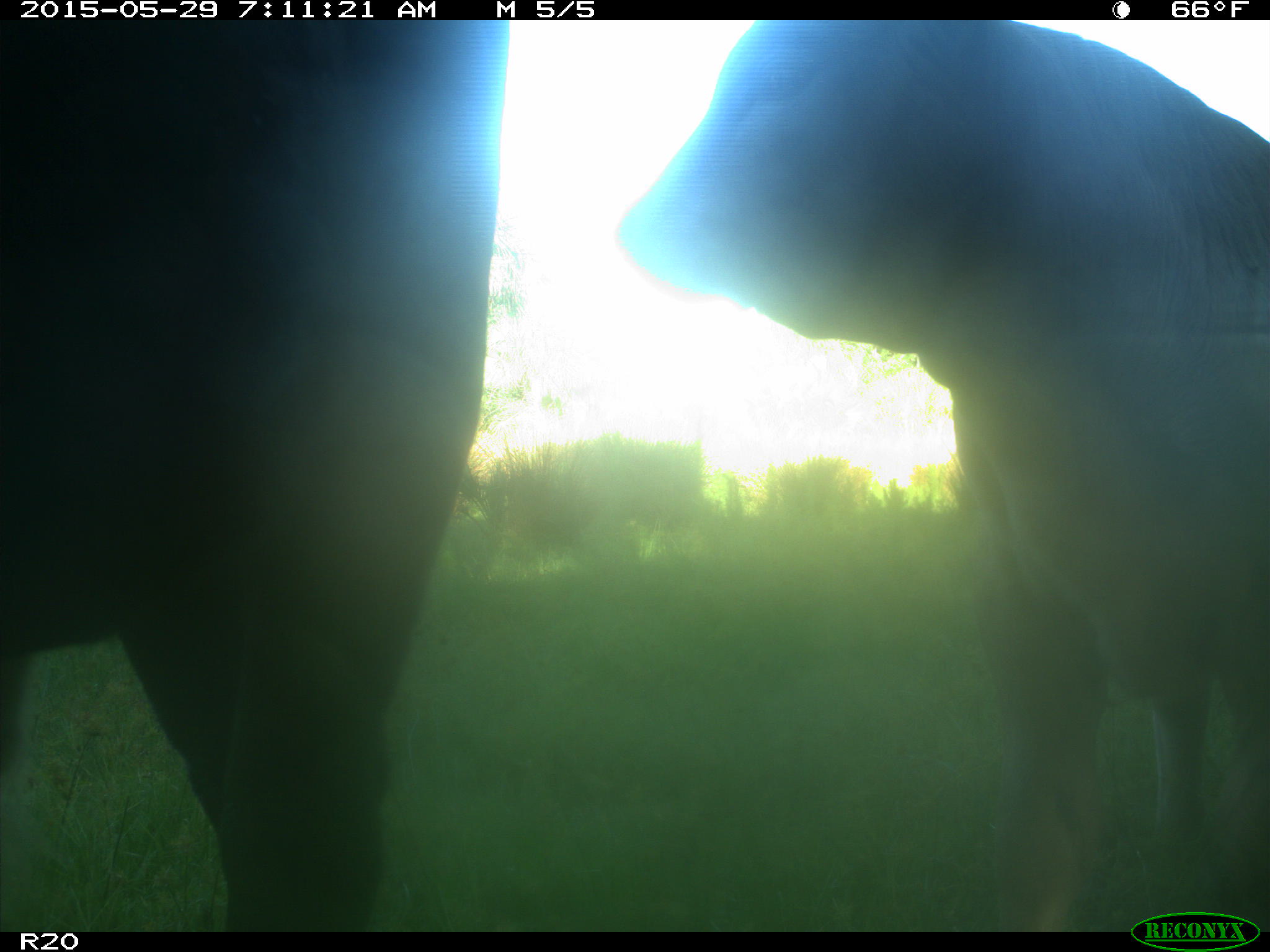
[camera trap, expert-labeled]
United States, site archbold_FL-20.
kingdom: Animalia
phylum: Chordata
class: Mammalia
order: Artiodactyla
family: Bovidae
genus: Bos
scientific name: Bos taurus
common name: domestic cow